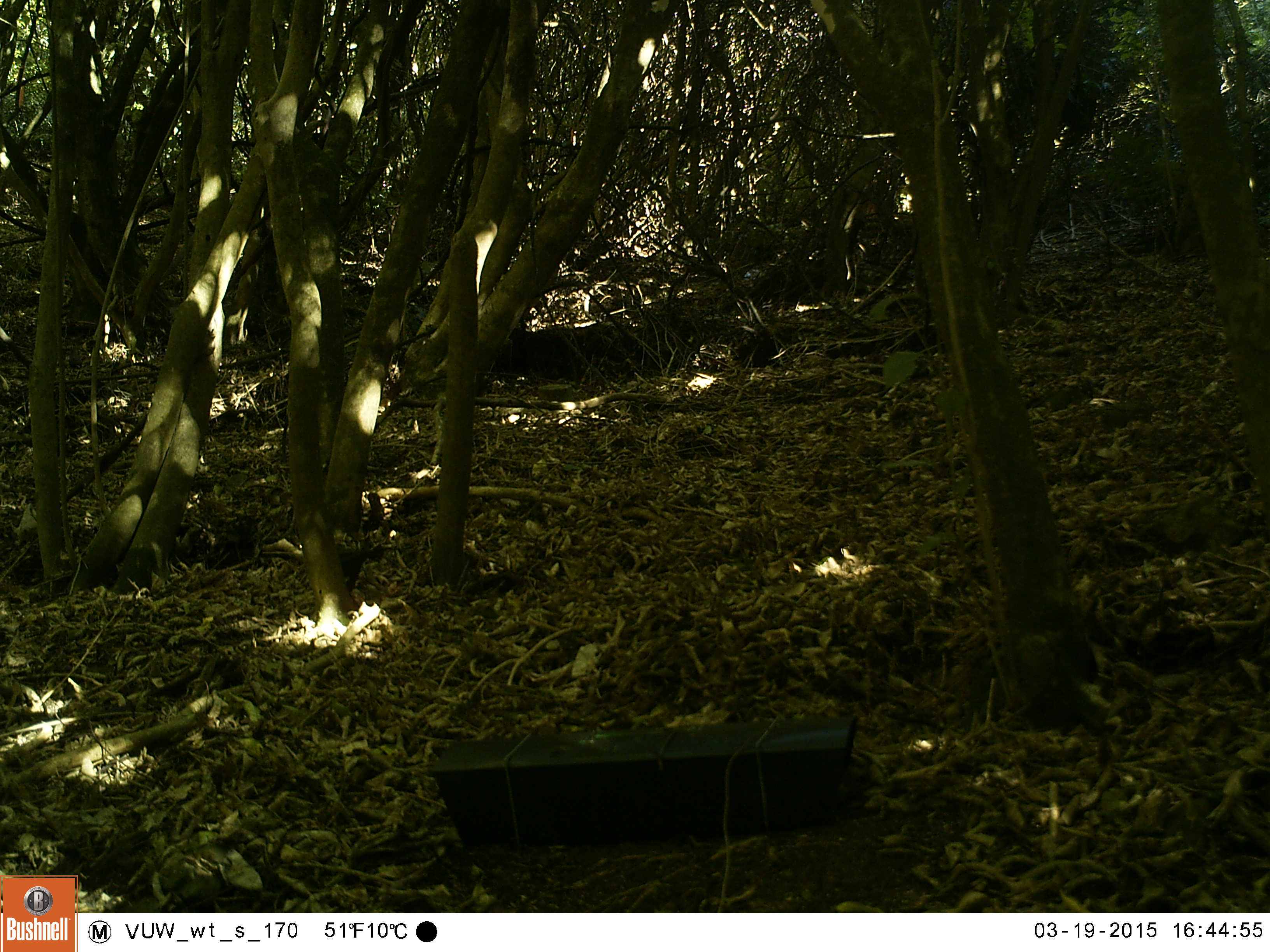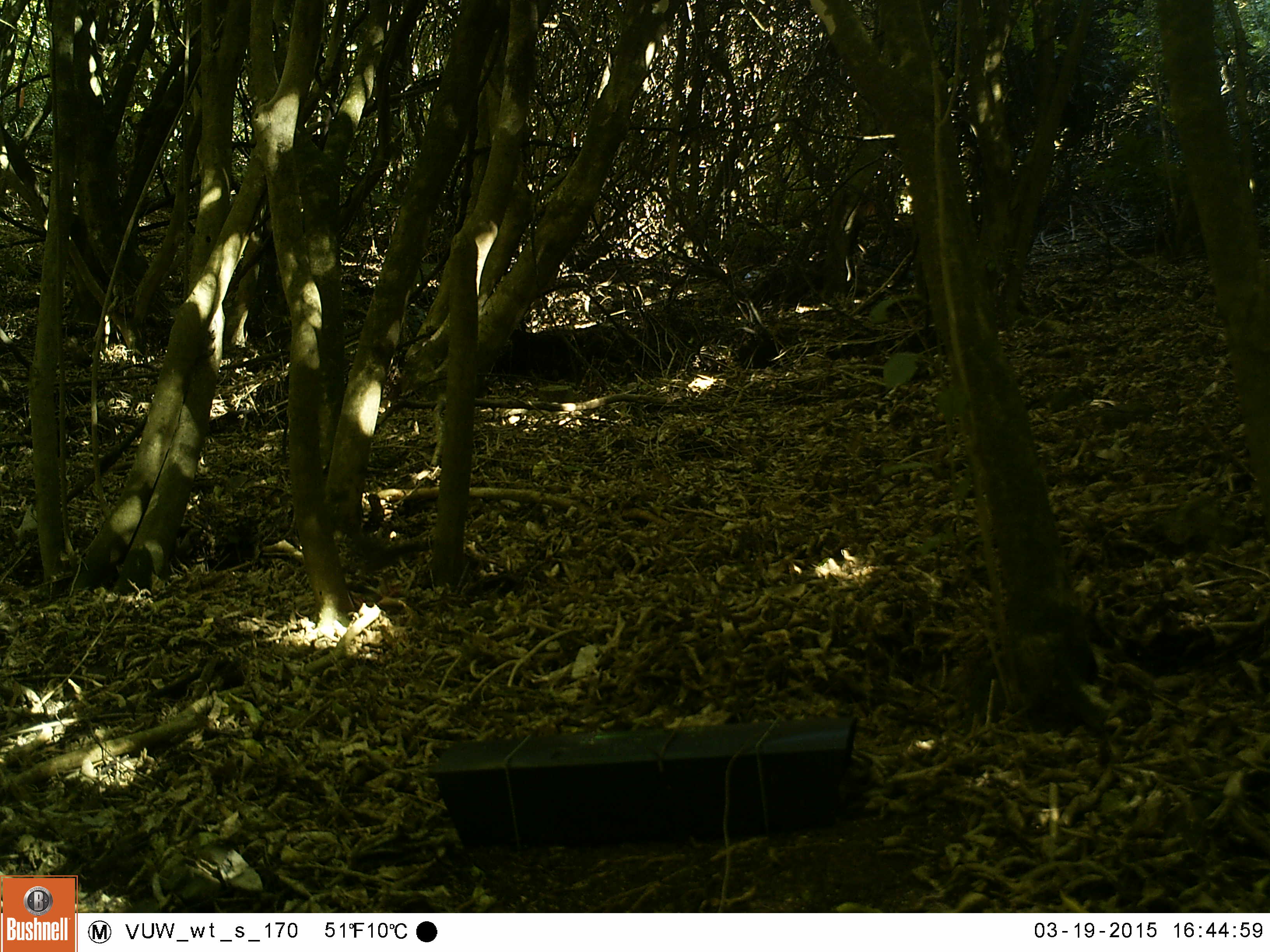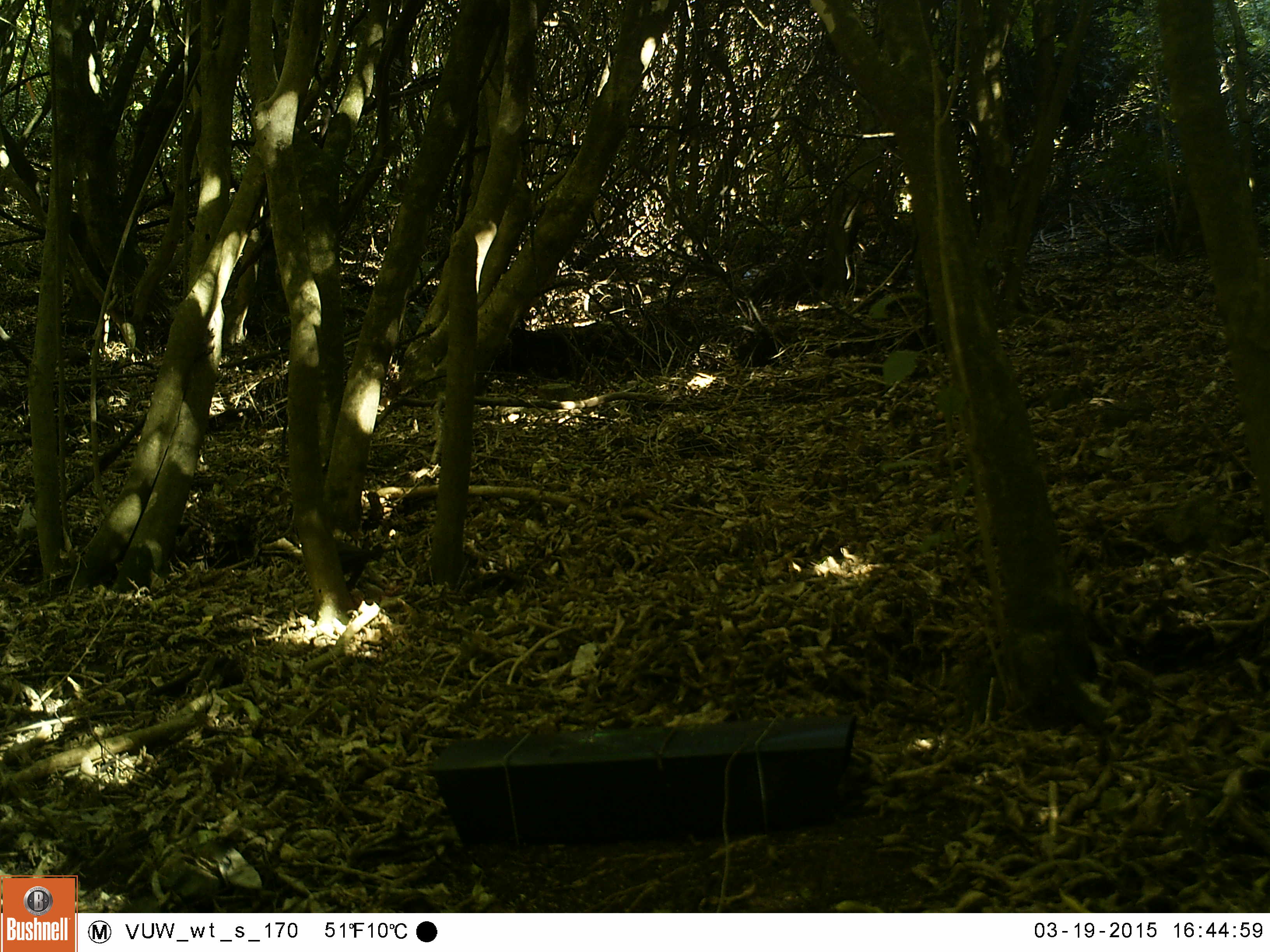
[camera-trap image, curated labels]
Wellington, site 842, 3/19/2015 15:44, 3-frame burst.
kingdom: Animalia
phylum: Chordata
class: Aves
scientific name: Aves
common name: bird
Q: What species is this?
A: Bird (Aves).